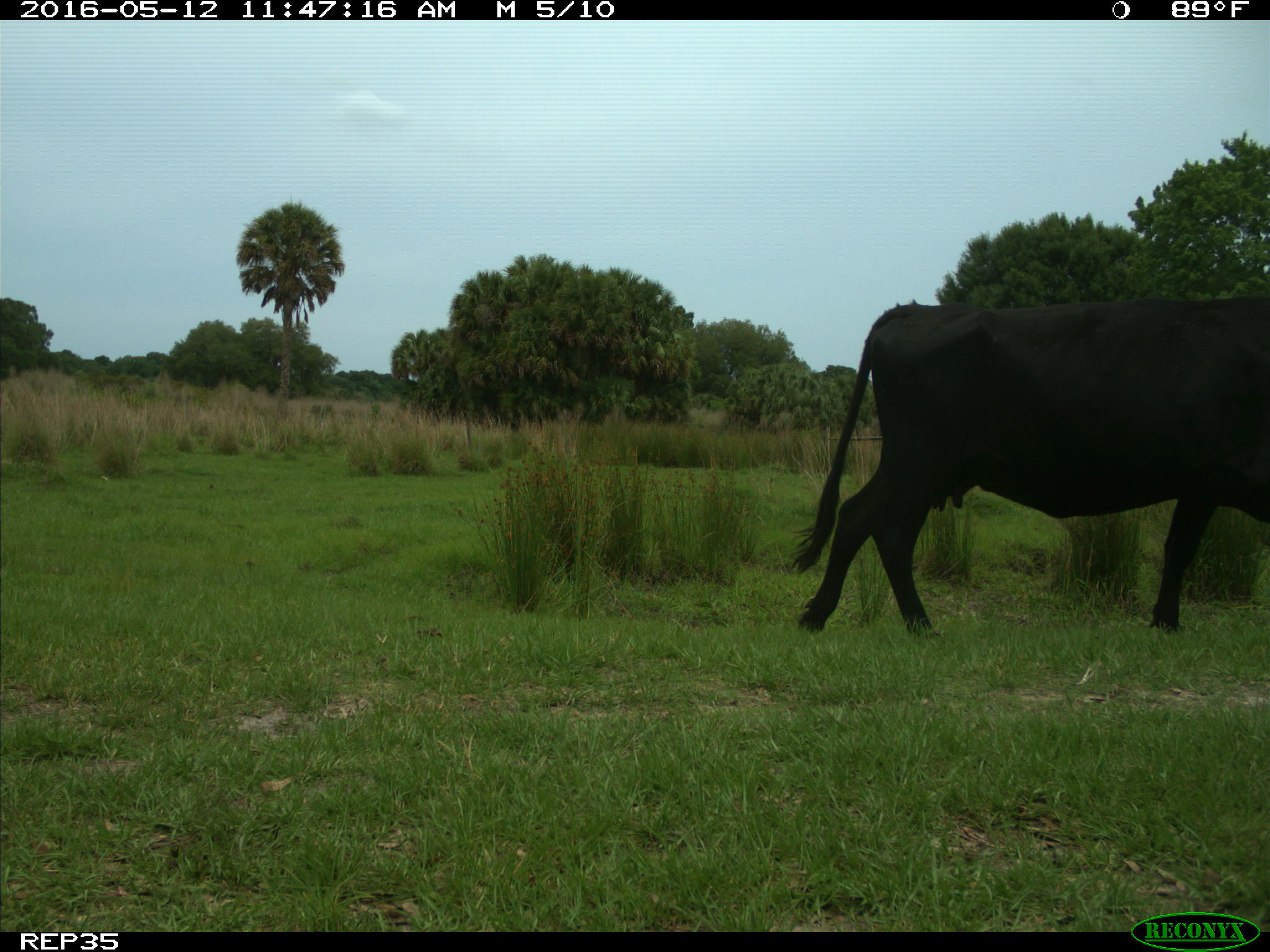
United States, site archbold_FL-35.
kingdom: Animalia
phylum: Chordata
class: Mammalia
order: Artiodactyla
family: Bovidae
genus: Bos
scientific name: Bos taurus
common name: domestic cow